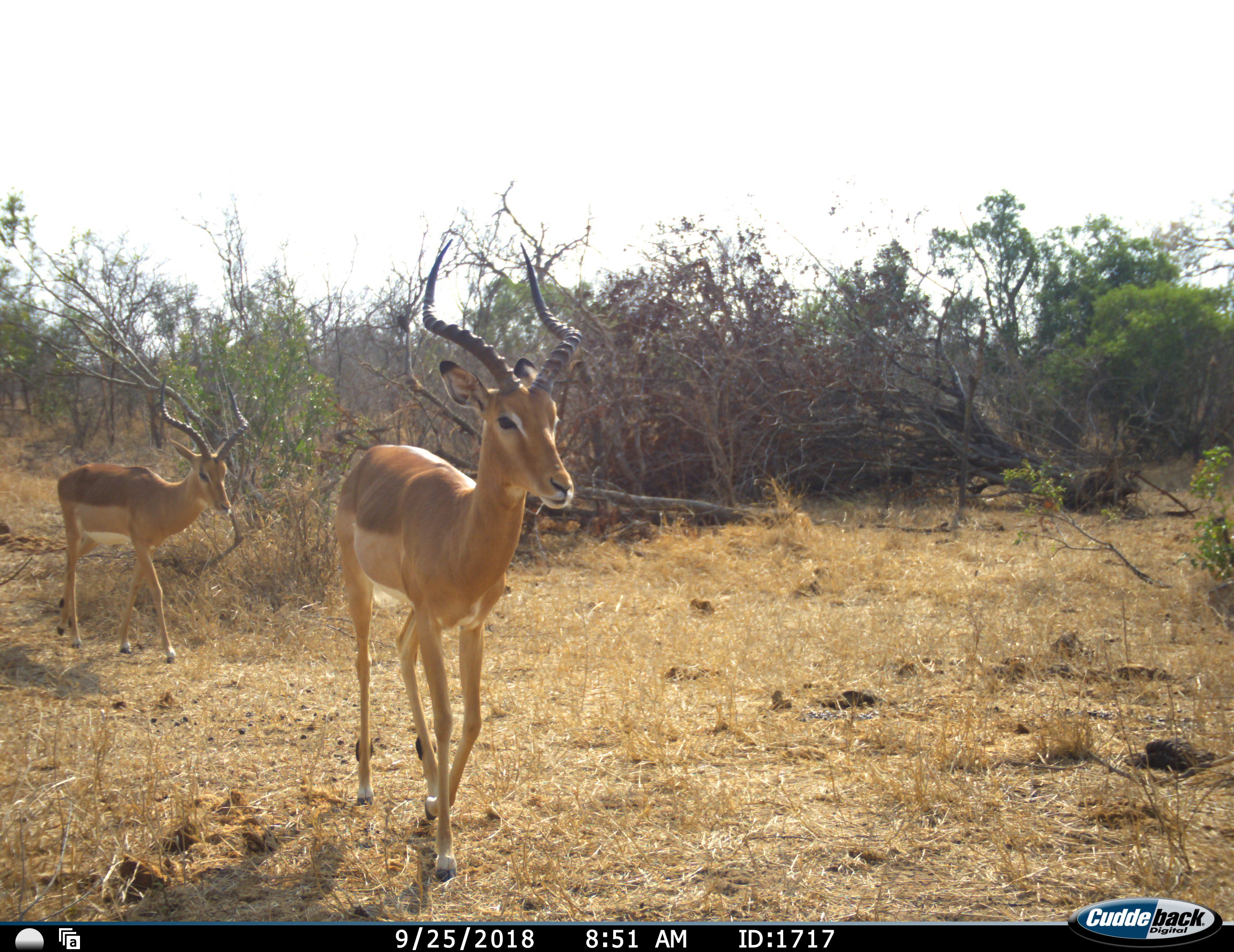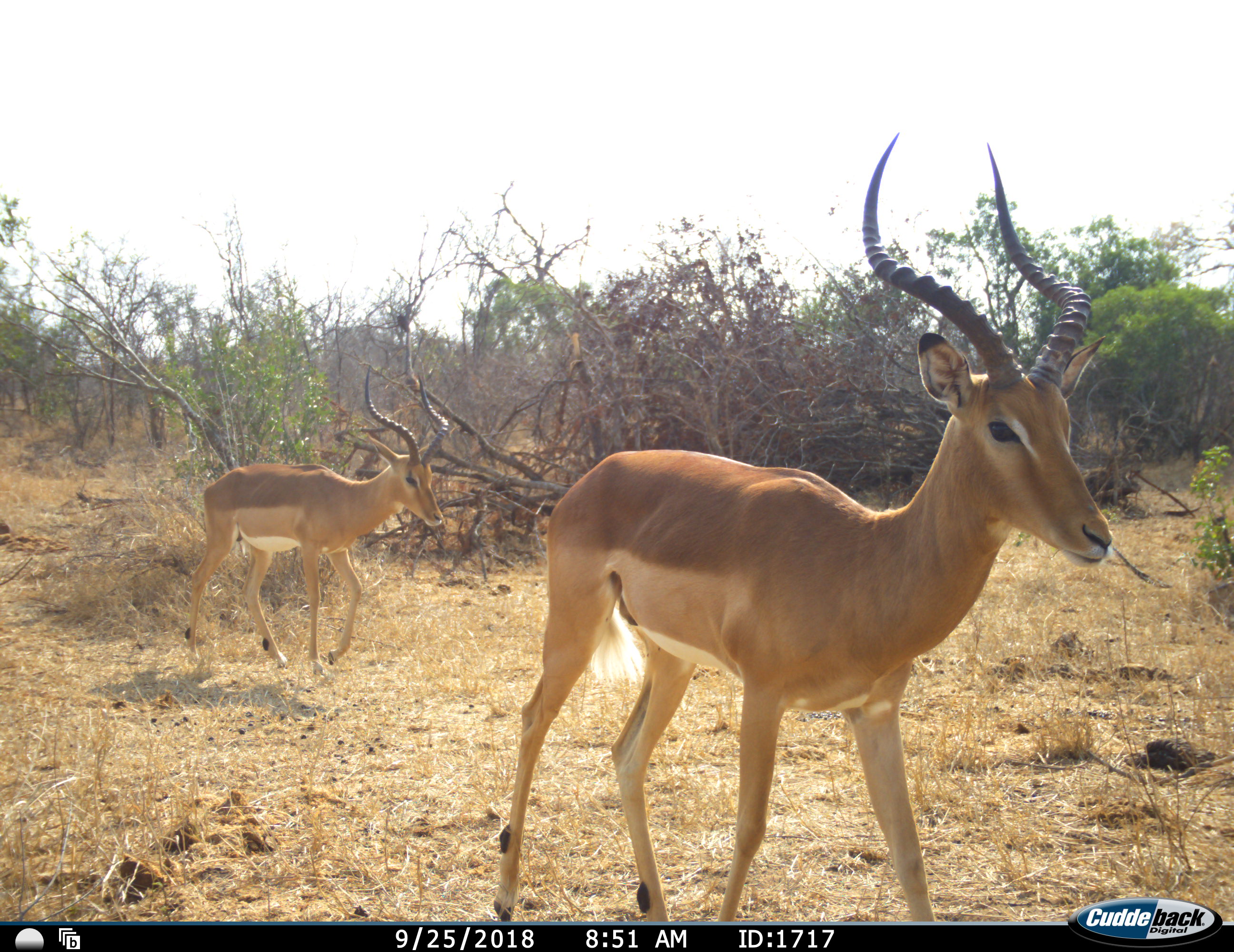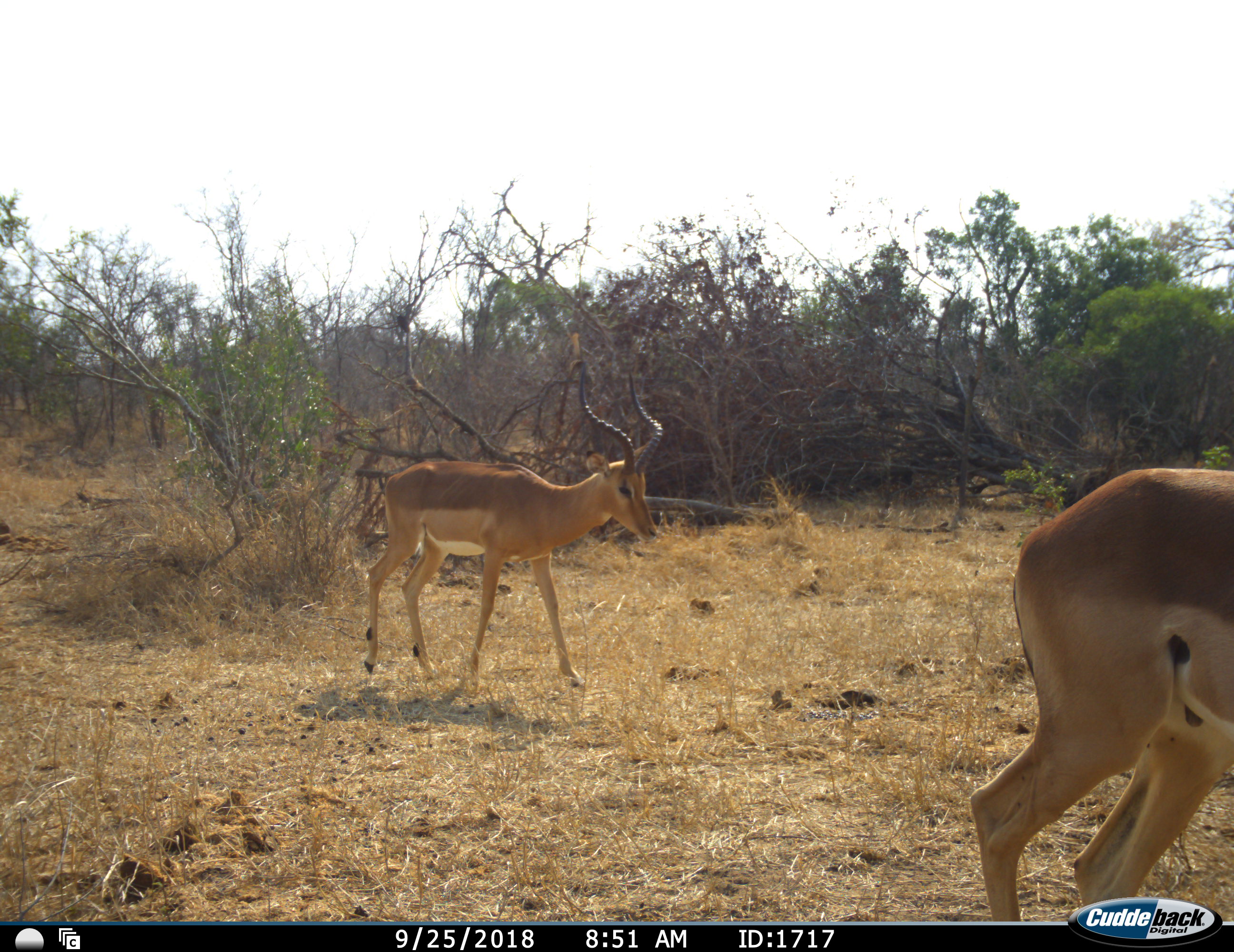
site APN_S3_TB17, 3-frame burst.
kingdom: Animalia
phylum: Chordata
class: Mammalia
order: Artiodactyla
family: Bovidae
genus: Aepyceros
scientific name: Aepyceros melampus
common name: impala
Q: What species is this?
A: Impala (Aepyceros melampus).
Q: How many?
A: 2.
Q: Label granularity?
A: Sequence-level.